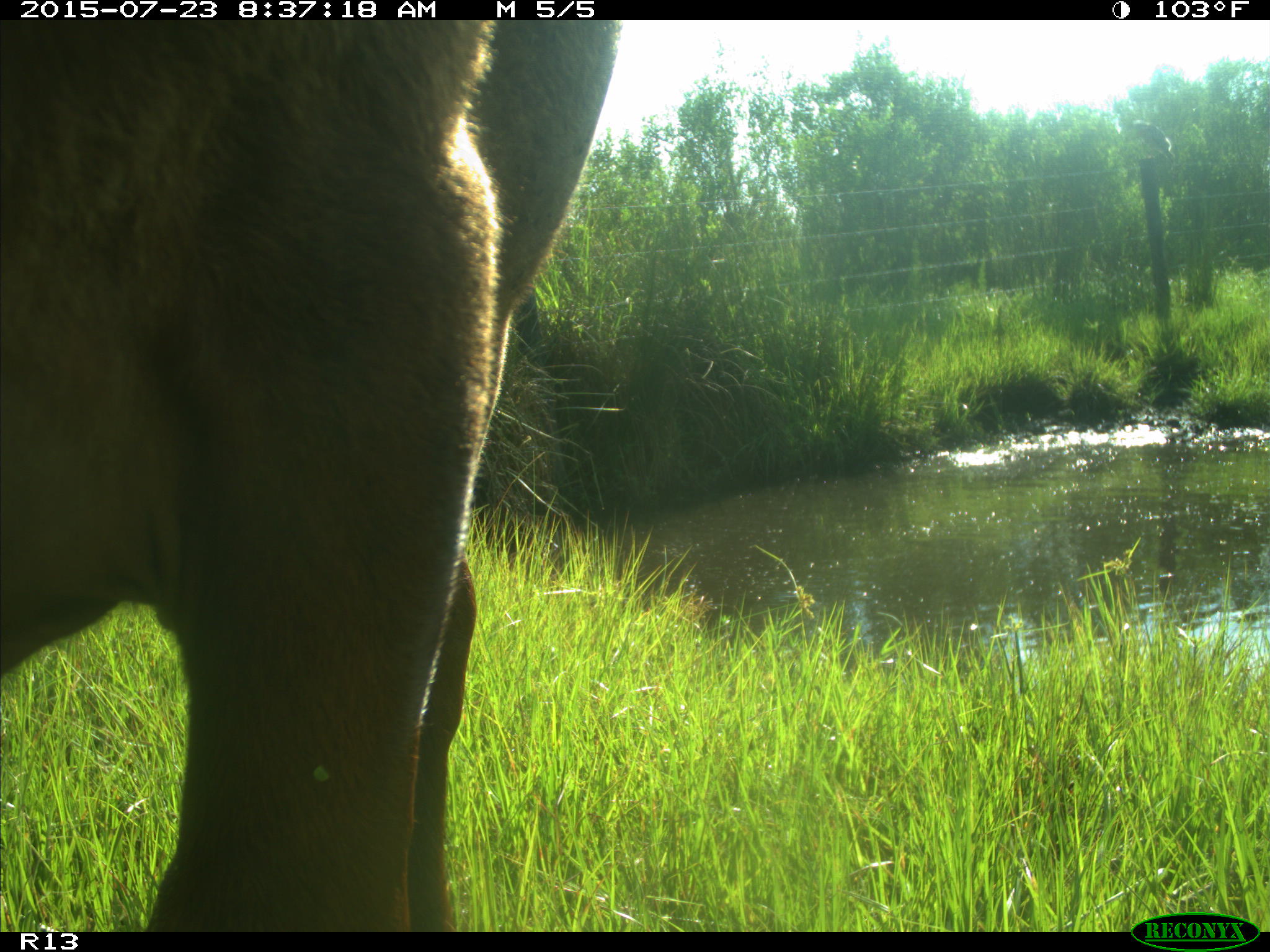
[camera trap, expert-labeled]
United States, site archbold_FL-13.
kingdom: Animalia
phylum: Chordata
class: Mammalia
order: Artiodactyla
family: Bovidae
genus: Bos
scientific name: Bos taurus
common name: domestic cow